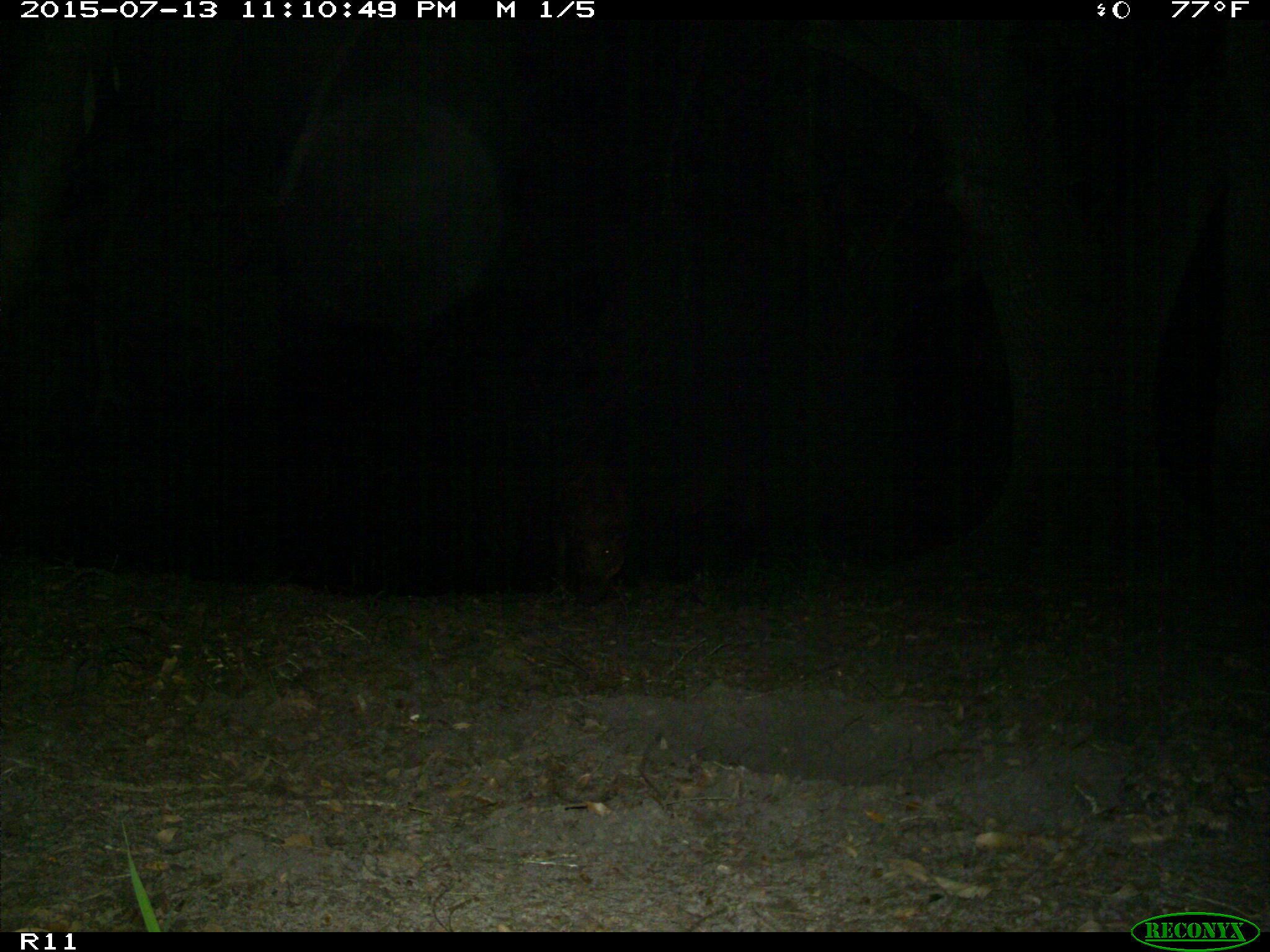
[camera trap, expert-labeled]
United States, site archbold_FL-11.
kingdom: Animalia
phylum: Chordata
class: Mammalia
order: Artiodactyla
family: Suidae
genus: Sus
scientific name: Sus scrofa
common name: wild boar